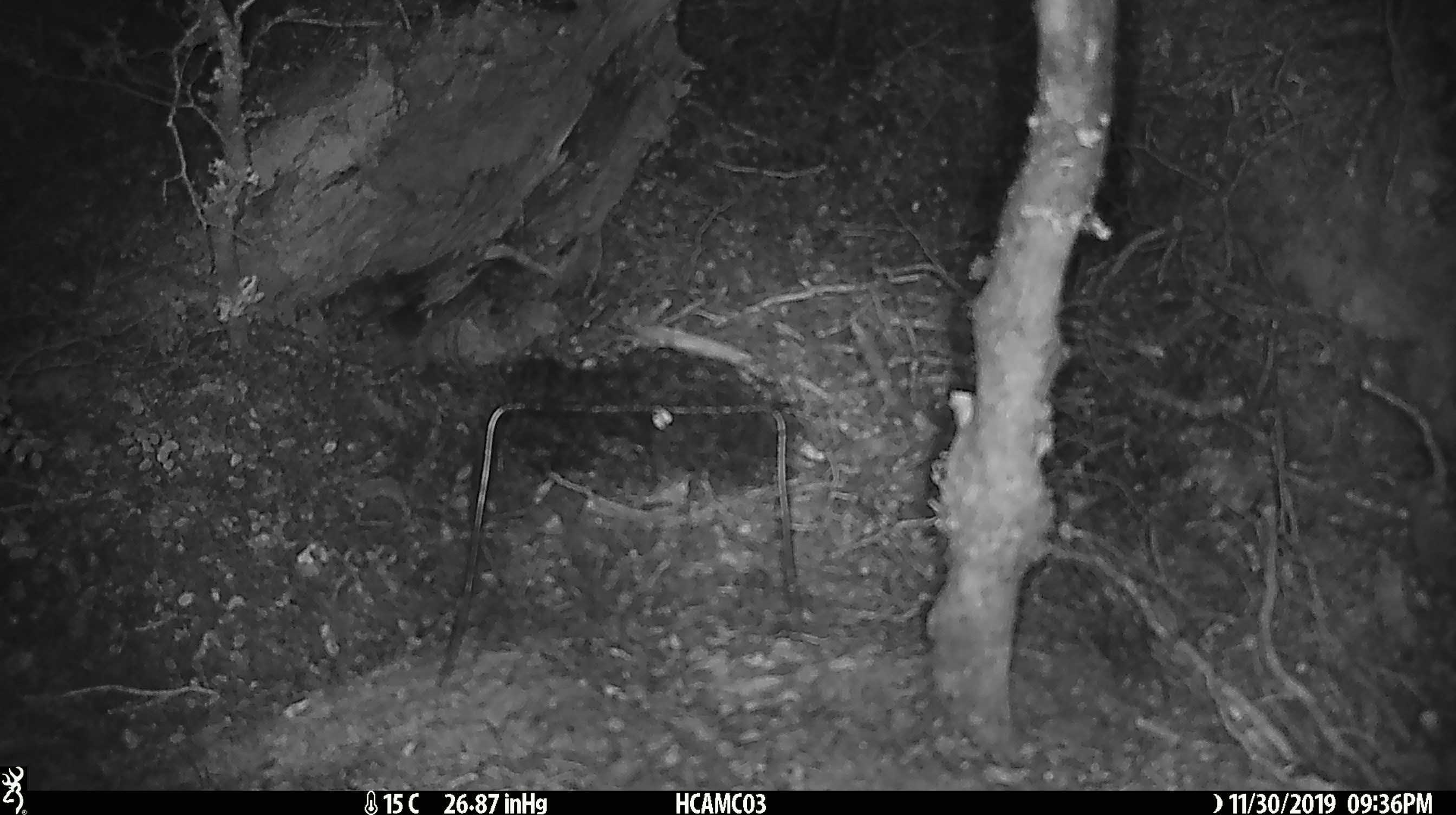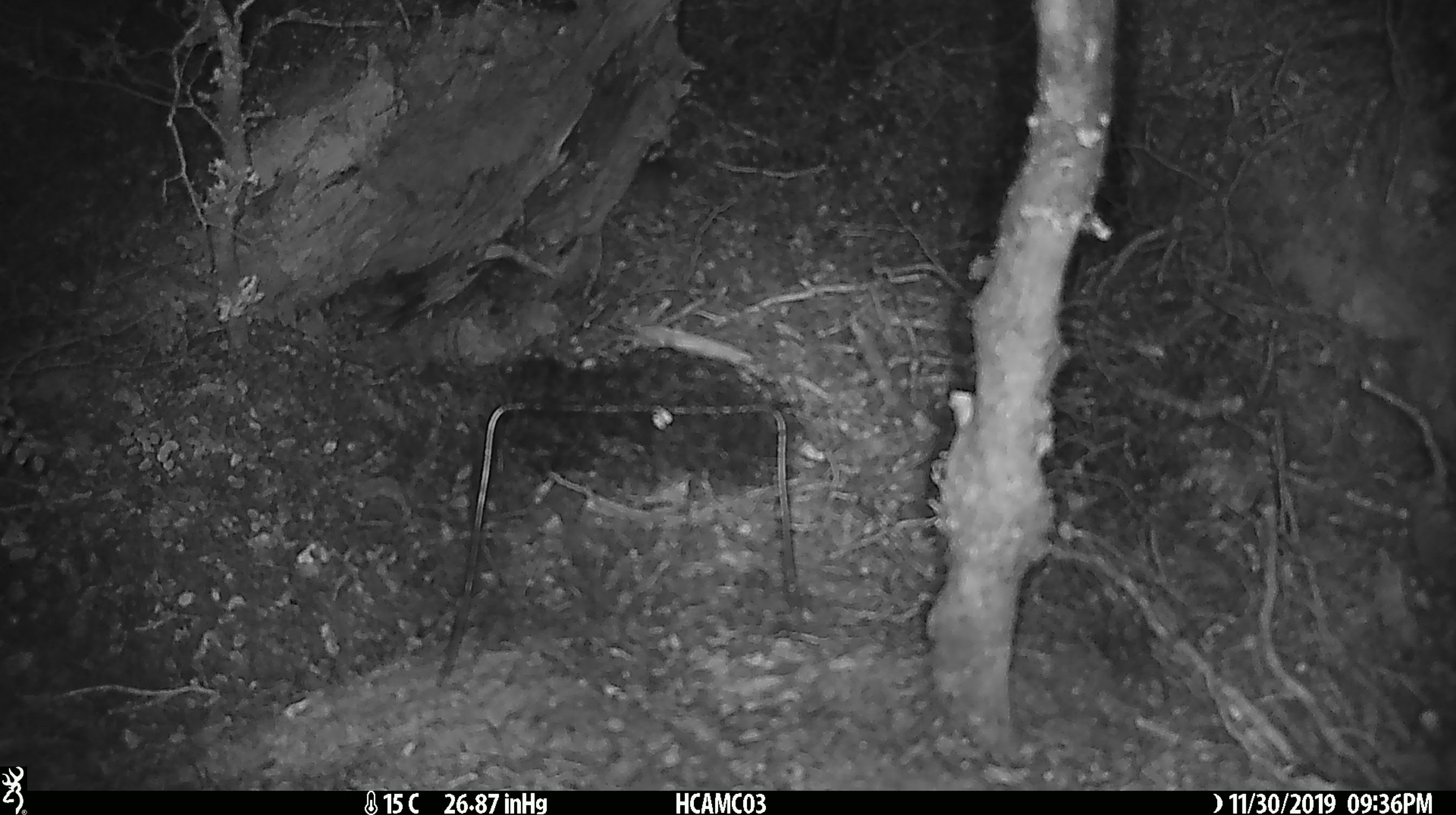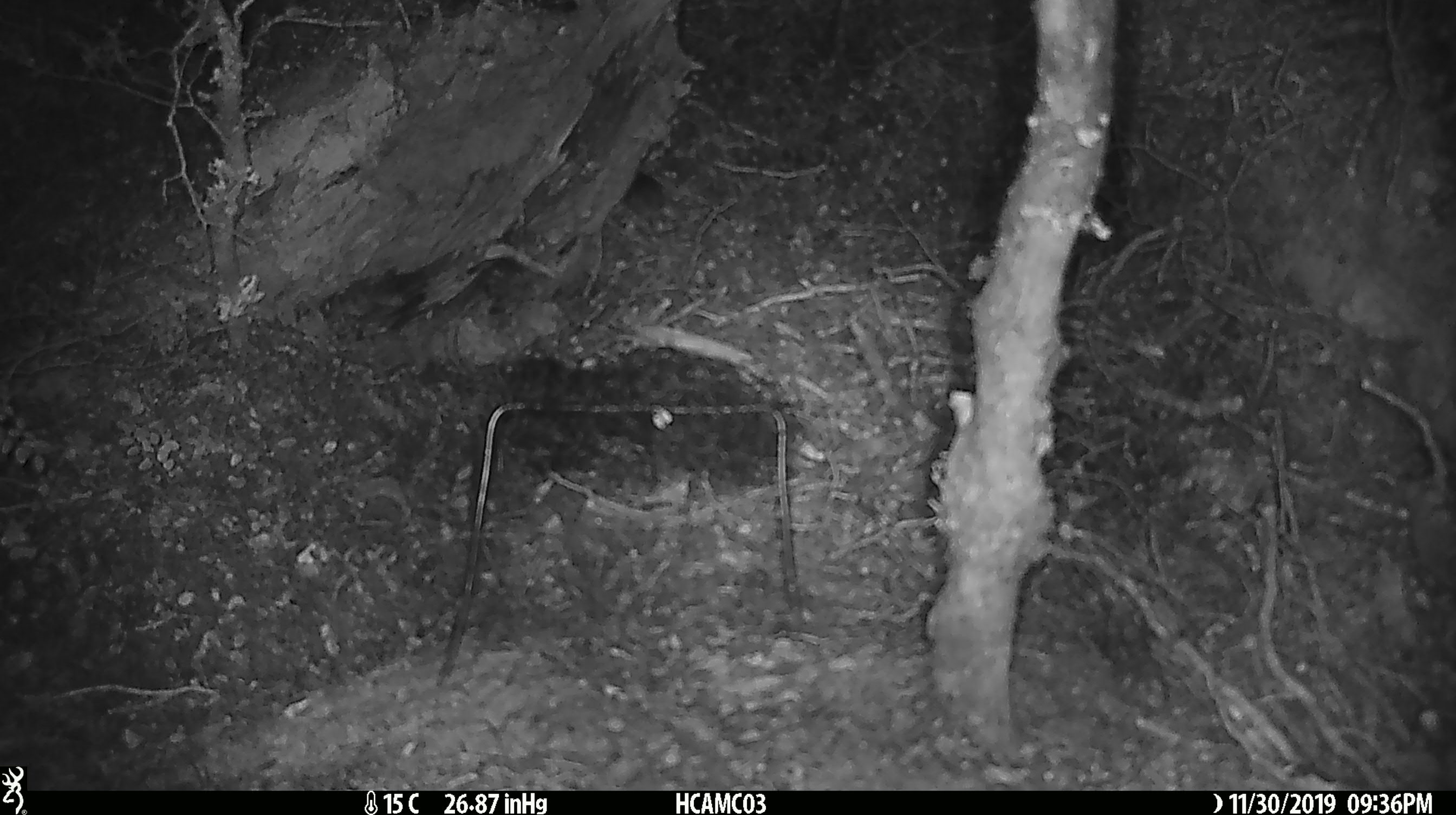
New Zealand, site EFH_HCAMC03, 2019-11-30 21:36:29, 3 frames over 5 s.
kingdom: Animalia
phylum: Chordata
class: Mammalia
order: Rodentia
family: Muridae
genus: Mus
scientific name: Mus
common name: mouse